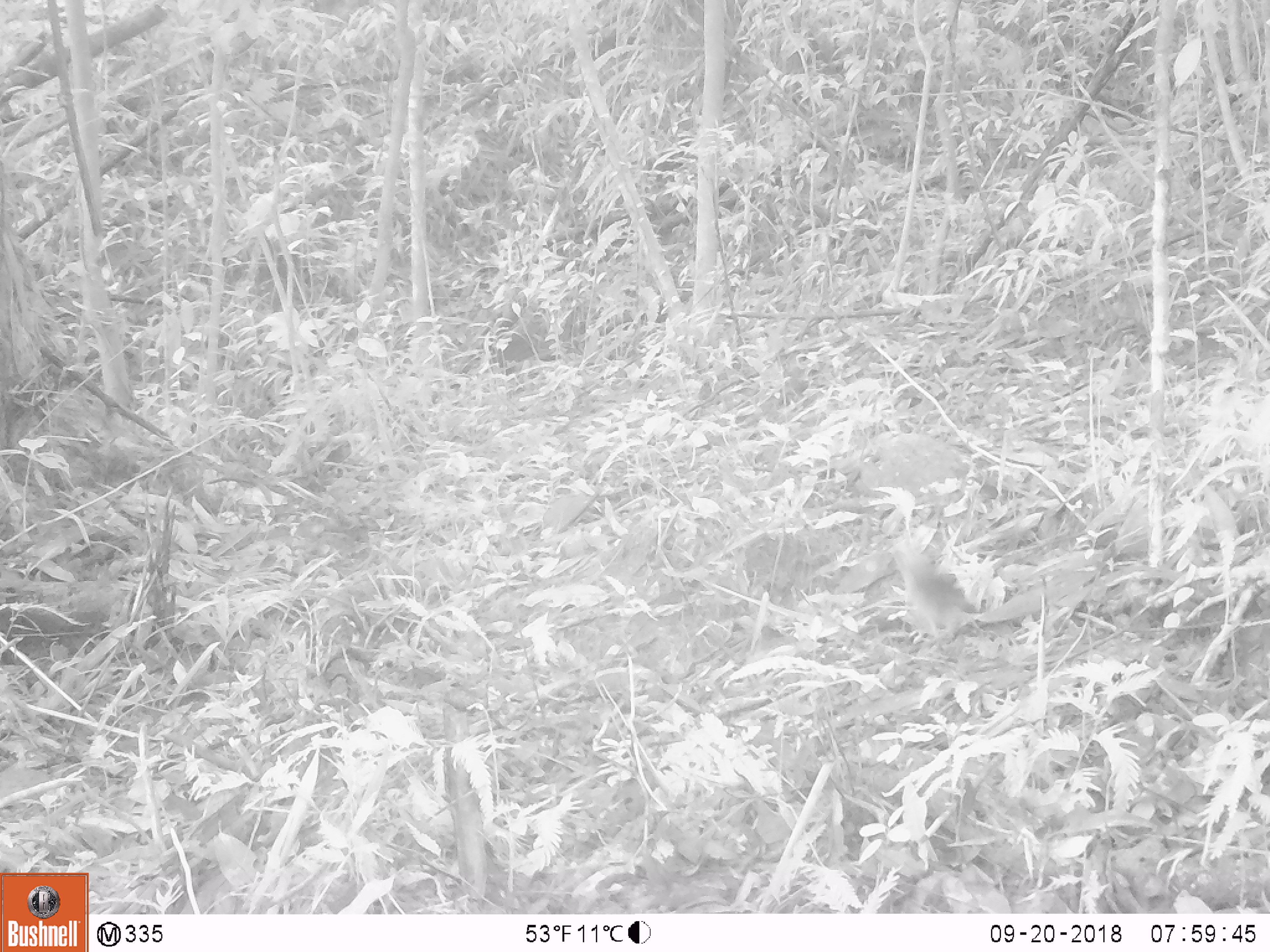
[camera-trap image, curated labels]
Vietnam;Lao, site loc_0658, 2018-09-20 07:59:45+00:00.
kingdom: Animalia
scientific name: Animalia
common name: animal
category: unidentified animal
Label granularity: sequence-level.